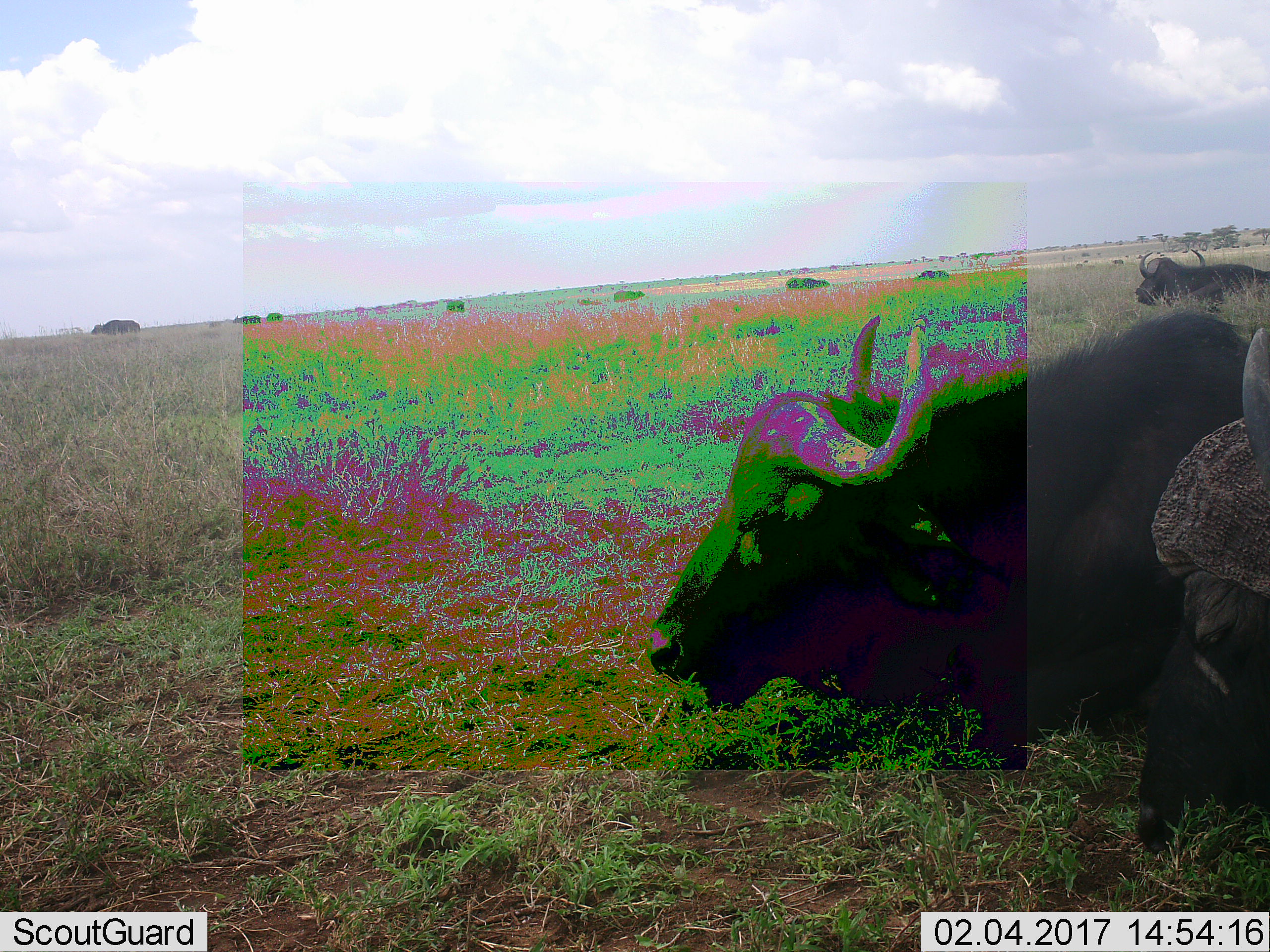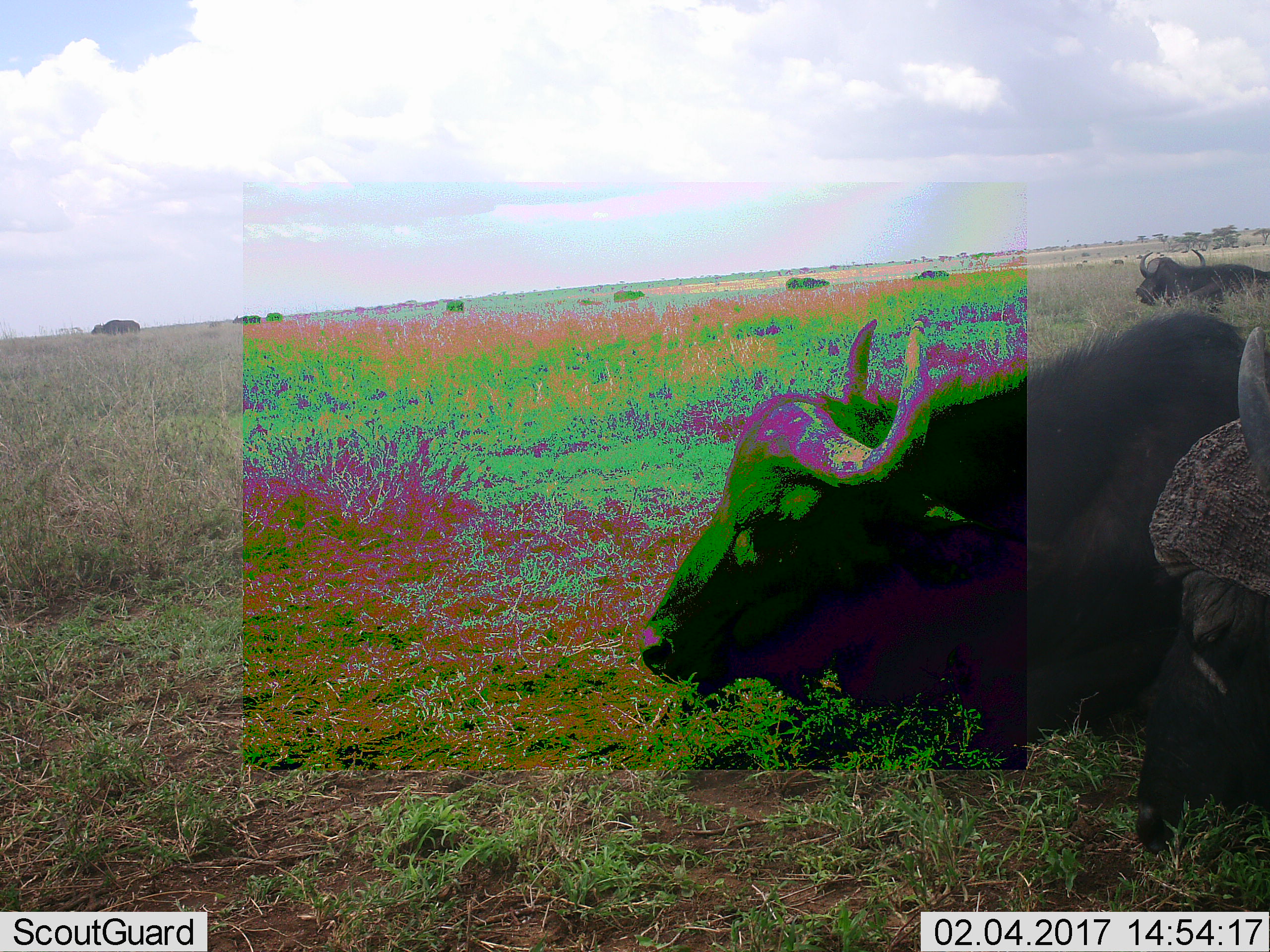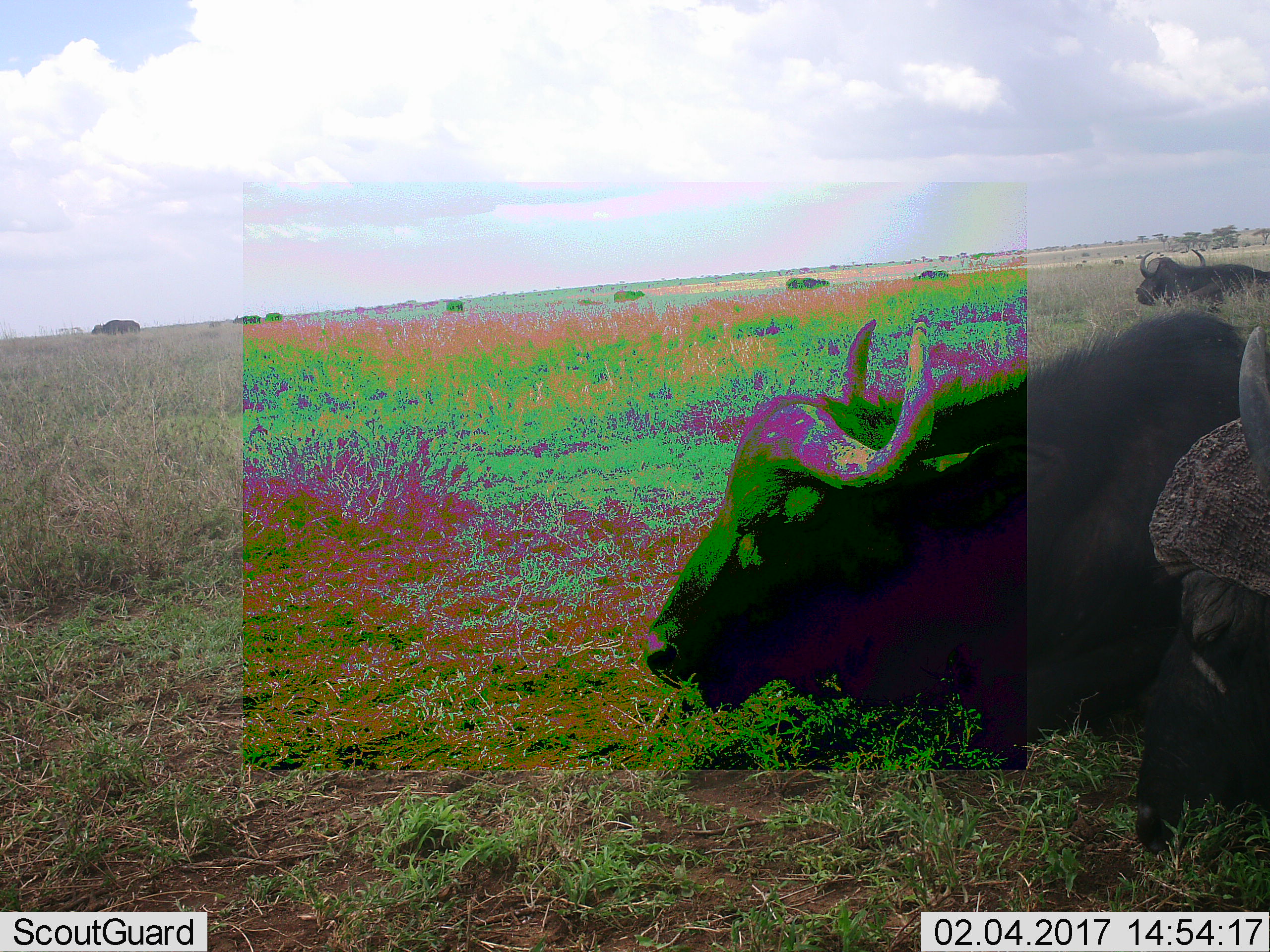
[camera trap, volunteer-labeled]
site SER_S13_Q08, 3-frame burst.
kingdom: Animalia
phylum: Chordata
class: Mammalia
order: Artiodactyla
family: Bovidae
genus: Syncerus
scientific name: Syncerus caffer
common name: african buffalo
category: buffalo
Buffalo (african buffalo) (Syncerus caffer), count 11-50. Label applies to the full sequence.